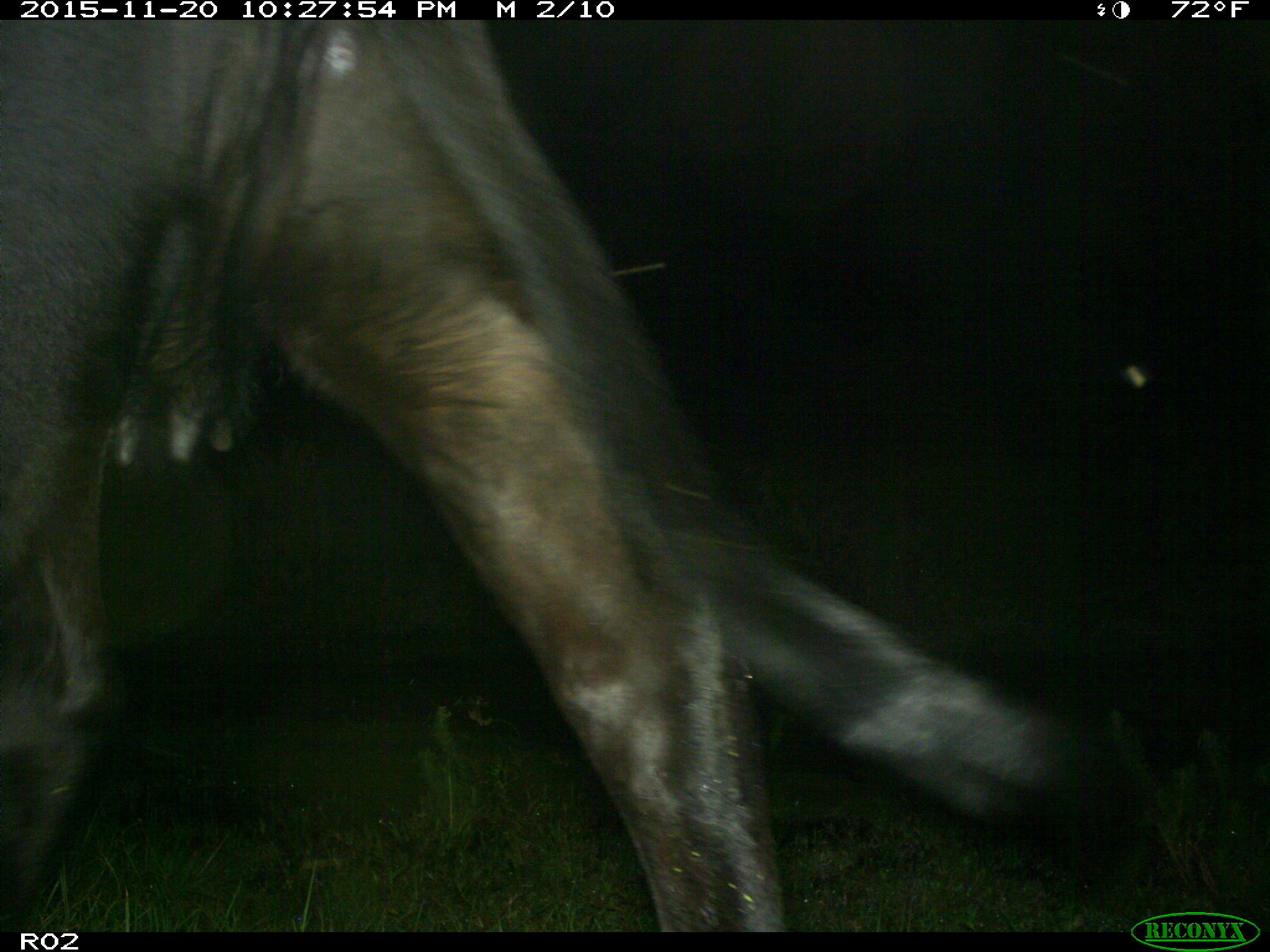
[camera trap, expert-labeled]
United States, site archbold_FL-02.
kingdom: Animalia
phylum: Chordata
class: Mammalia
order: Artiodactyla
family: Bovidae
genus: Bos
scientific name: Bos taurus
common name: domestic cow